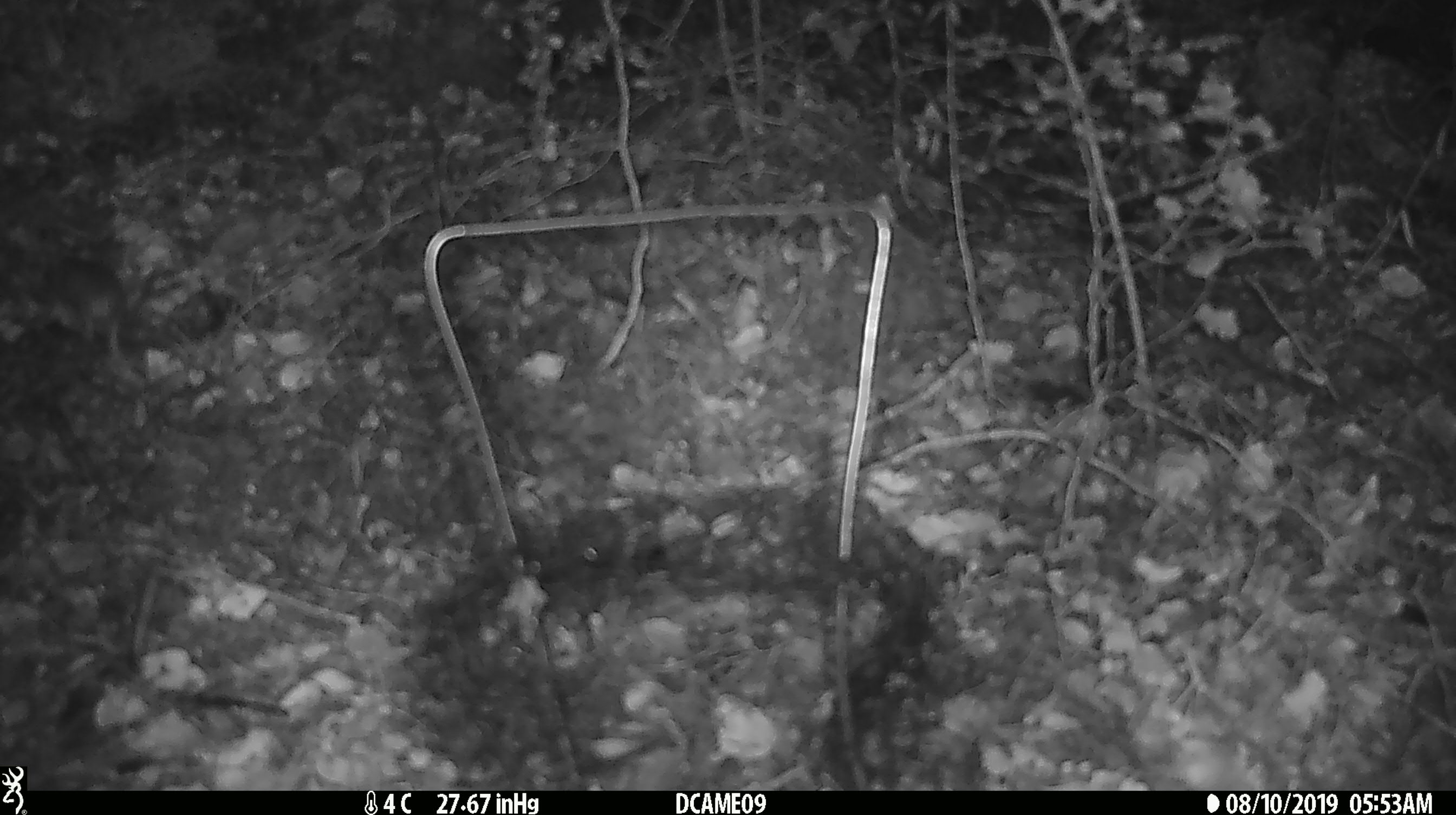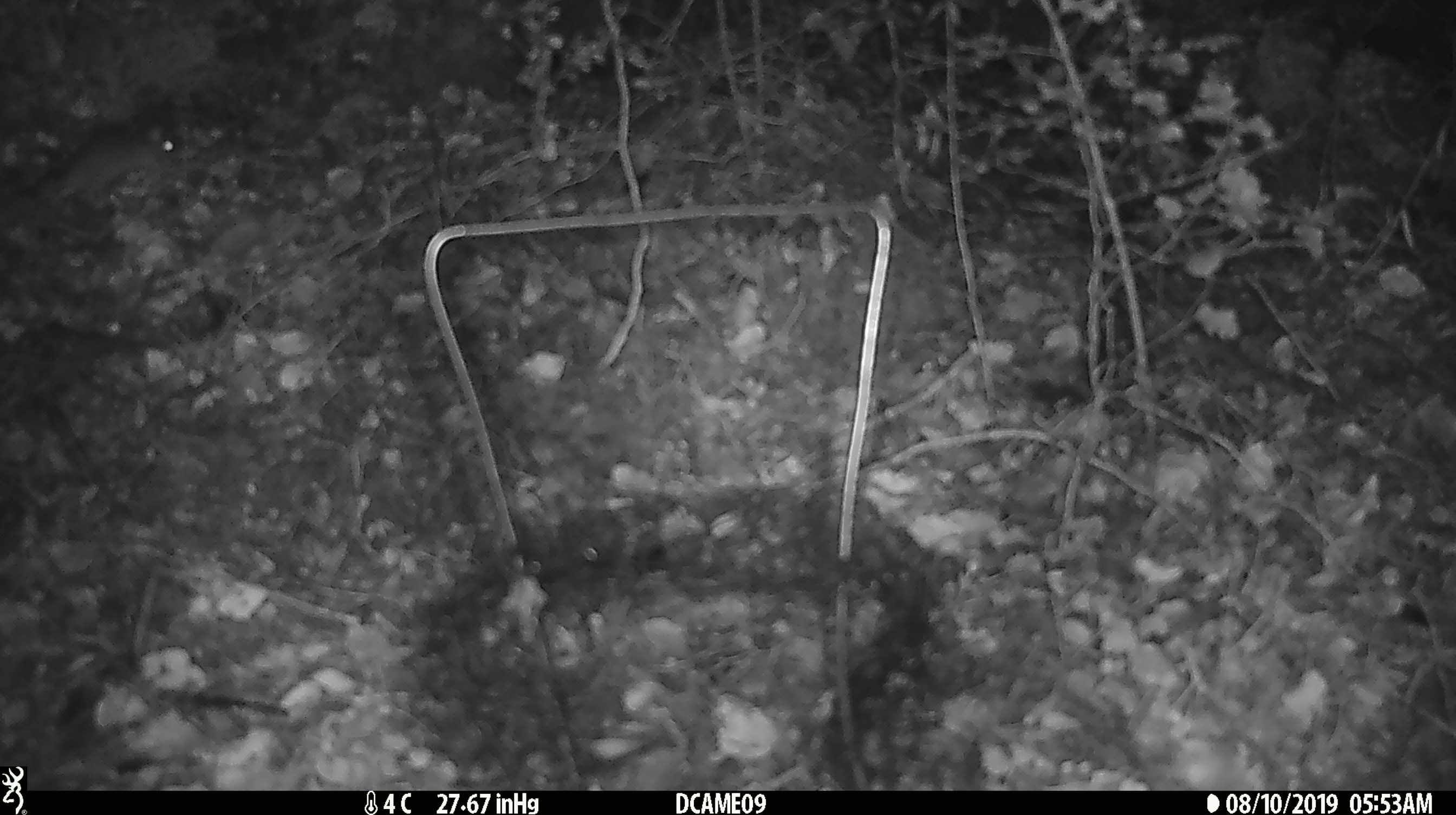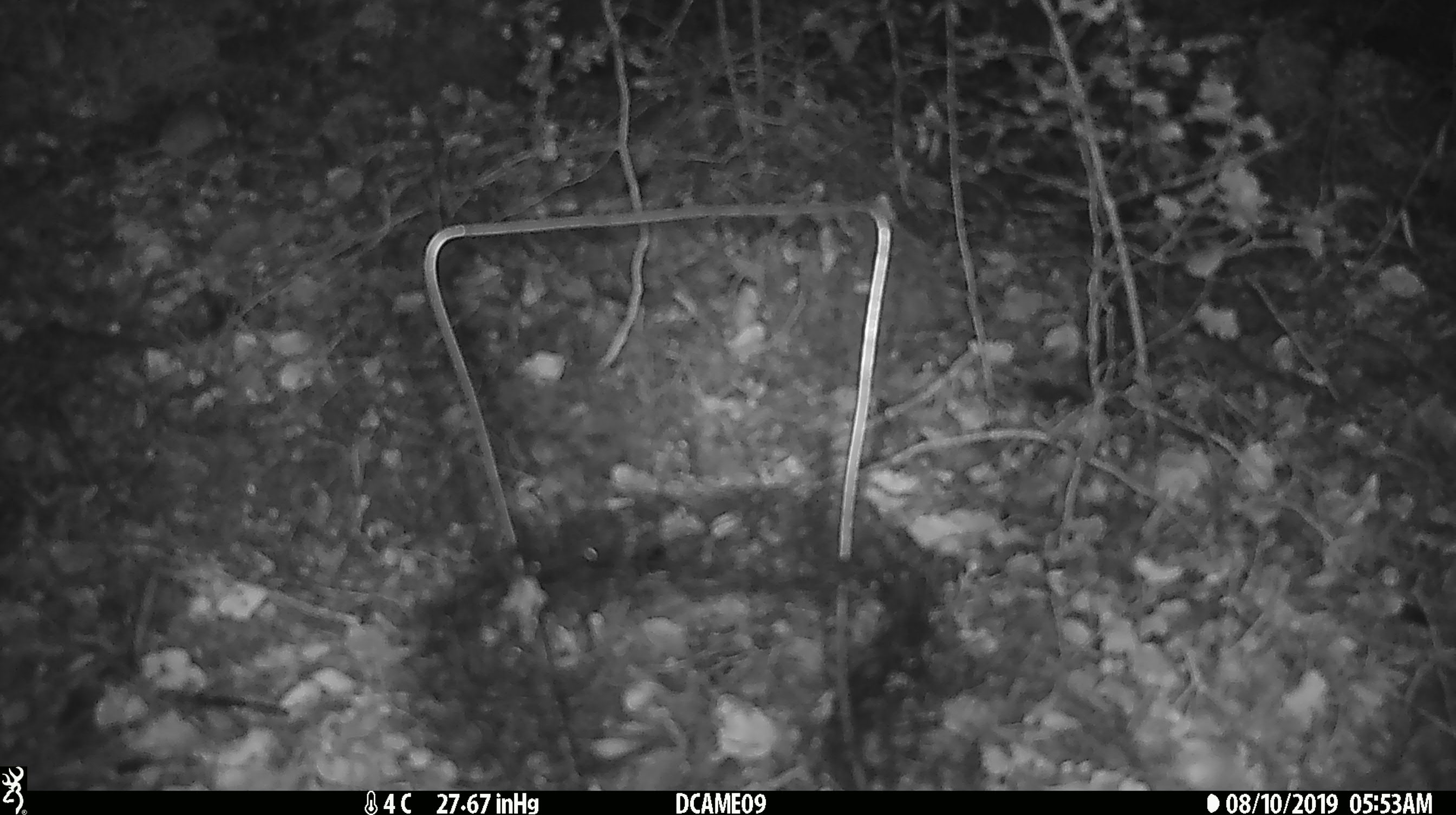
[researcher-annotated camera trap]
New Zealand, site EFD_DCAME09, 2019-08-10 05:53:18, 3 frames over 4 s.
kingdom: Animalia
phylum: Chordata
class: Mammalia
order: Rodentia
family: Muridae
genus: Mus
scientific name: Mus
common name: mouse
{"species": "mouse (Mus)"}